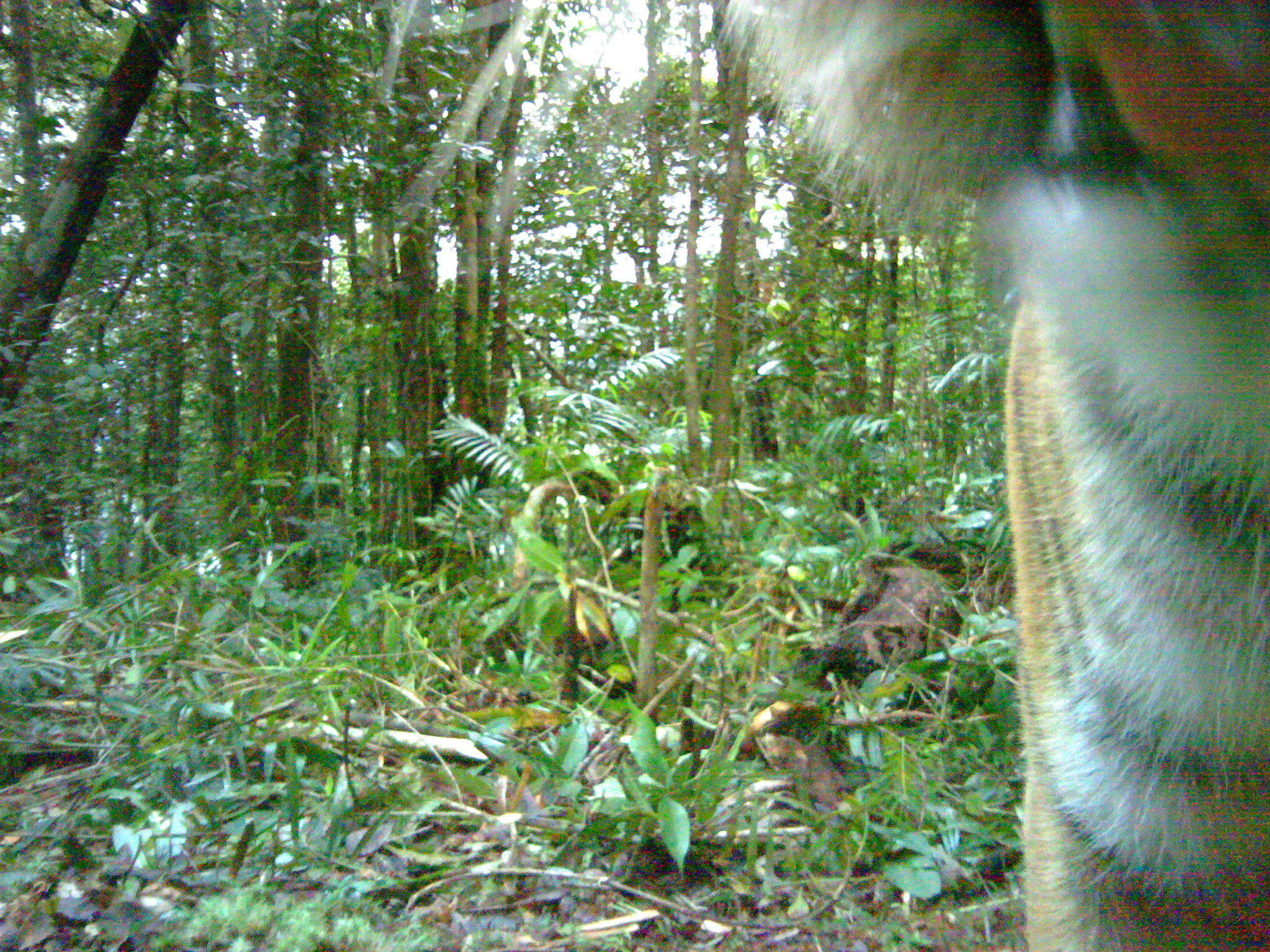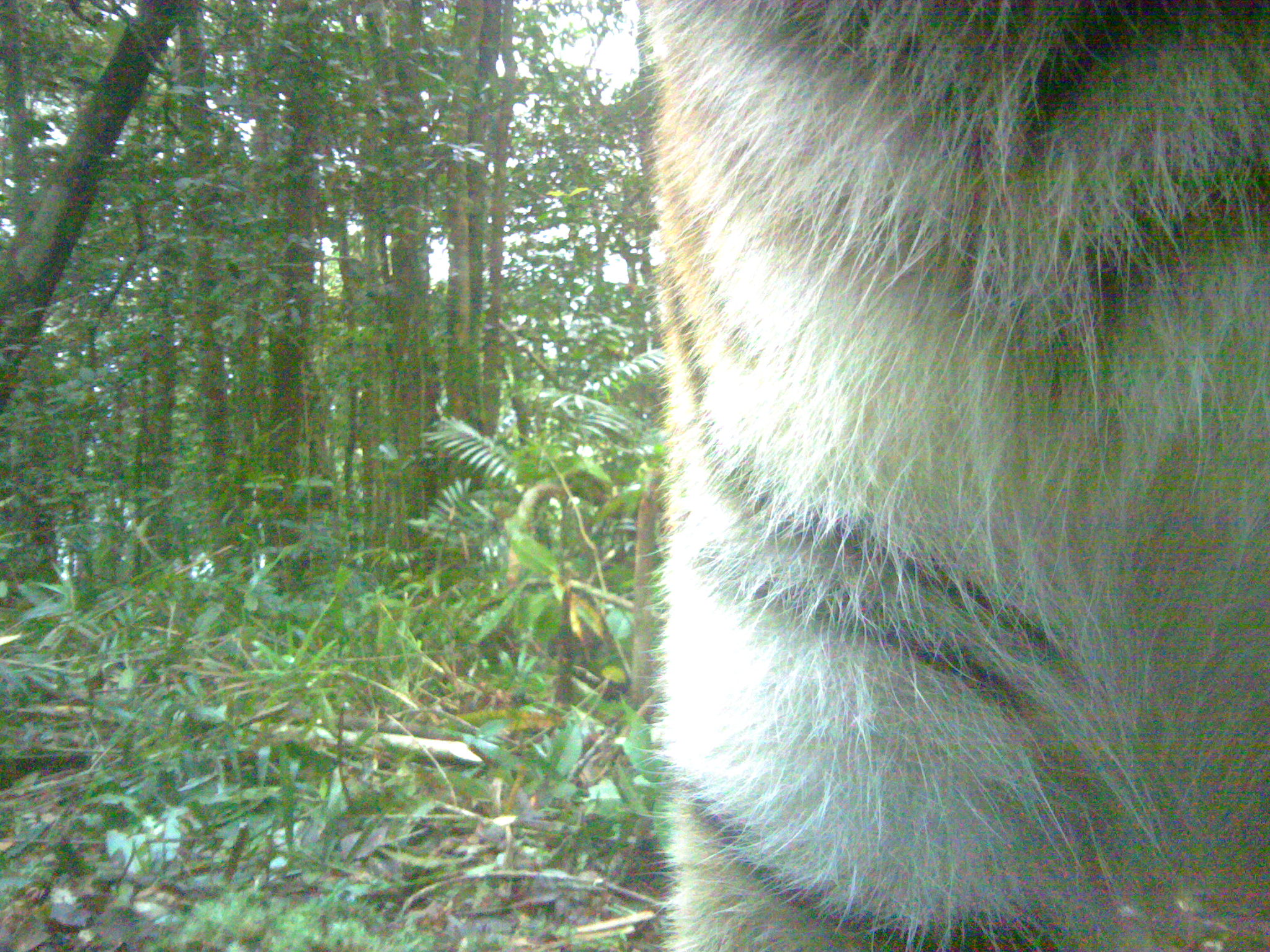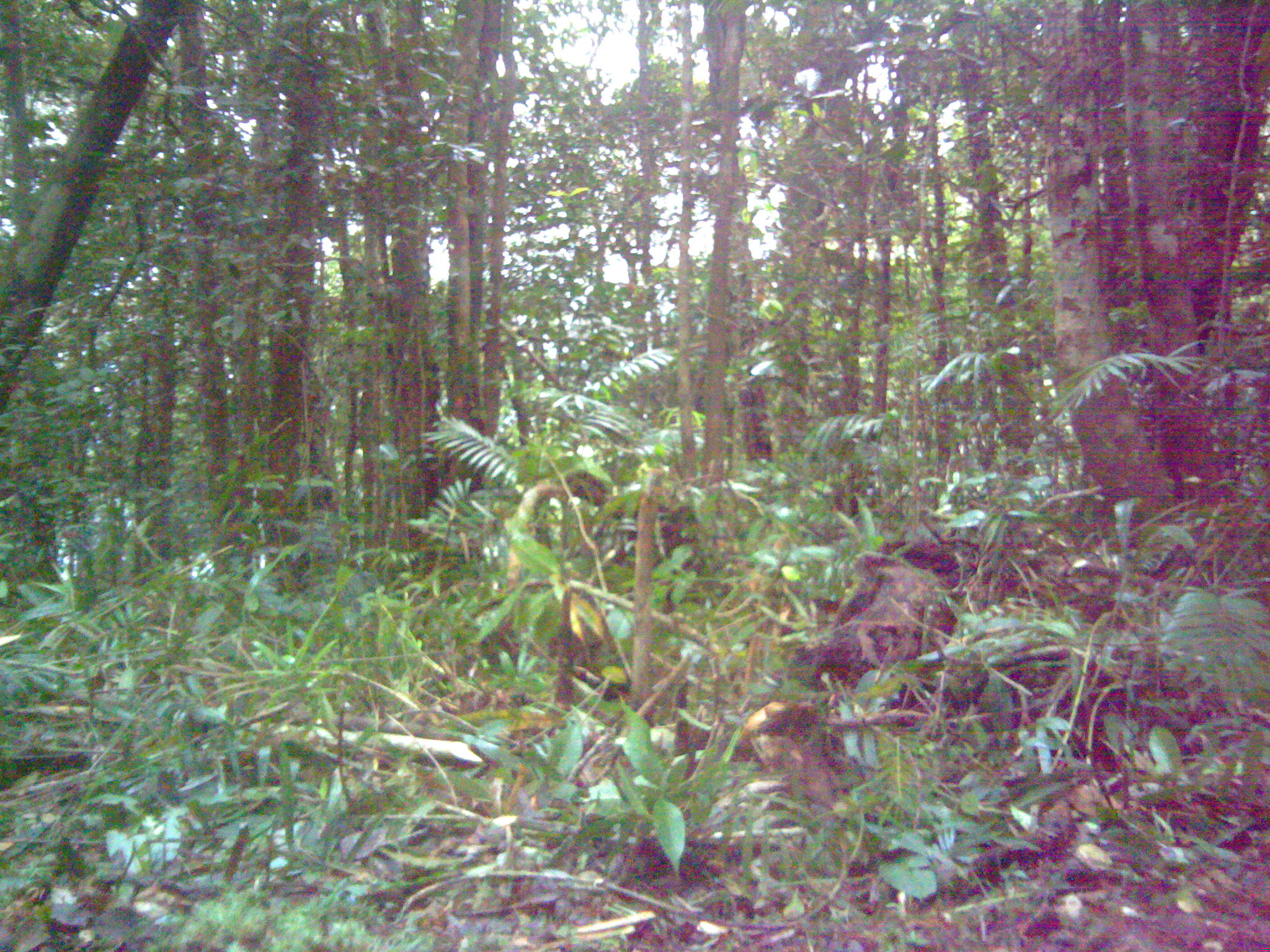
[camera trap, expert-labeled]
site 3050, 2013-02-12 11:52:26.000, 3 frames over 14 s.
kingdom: Animalia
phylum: Chordata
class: Mammalia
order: Carnivora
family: Felidae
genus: Panthera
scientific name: Panthera tigris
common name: tiger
Panthera tigris (tiger), count 1, age adult.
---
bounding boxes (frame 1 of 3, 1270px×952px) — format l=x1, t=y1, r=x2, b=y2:
panthera tigris: l=719, t=0, r=1270, b=951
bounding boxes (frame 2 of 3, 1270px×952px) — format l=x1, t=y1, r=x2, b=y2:
panthera tigris: l=637, t=0, r=1270, b=951